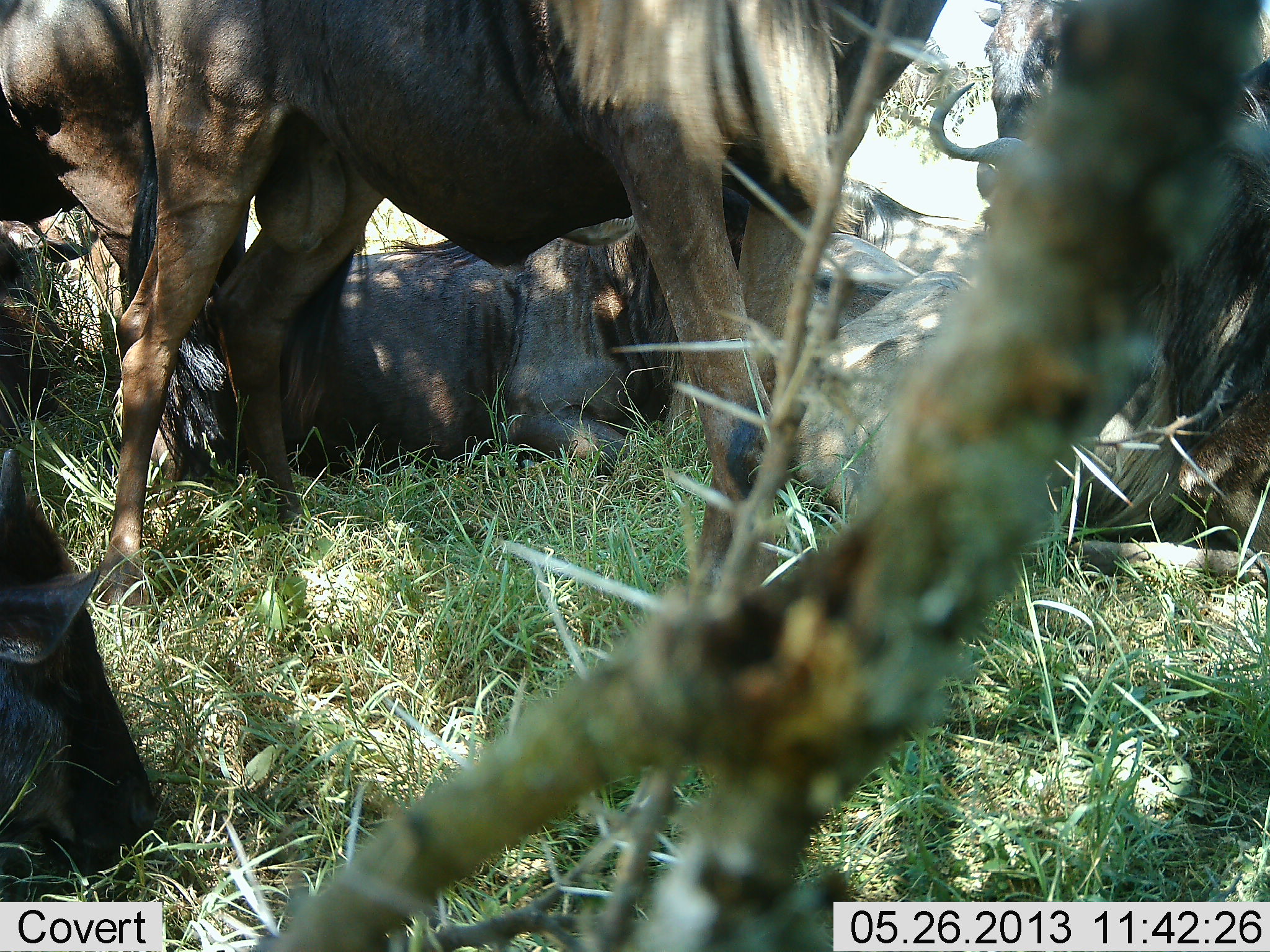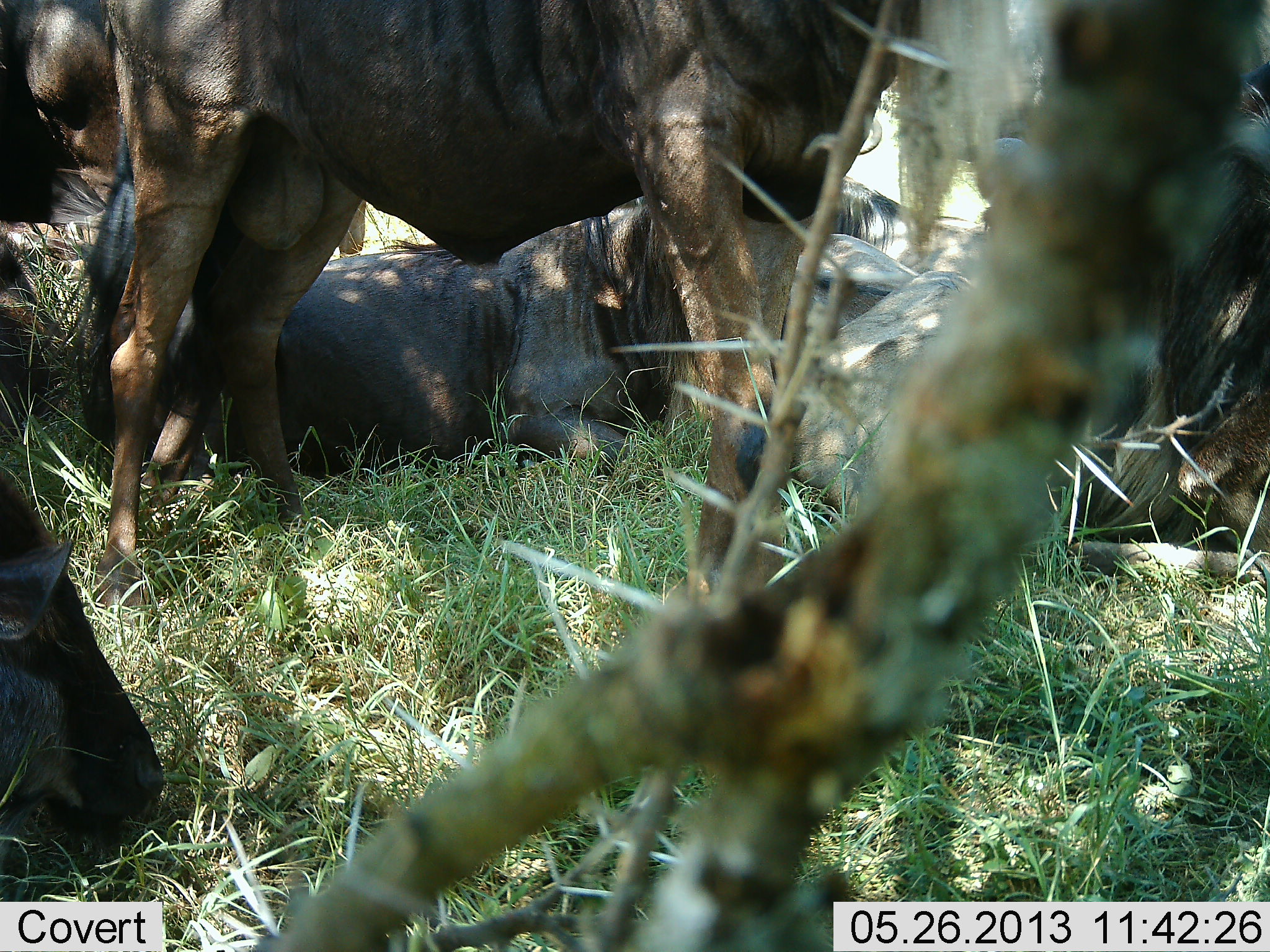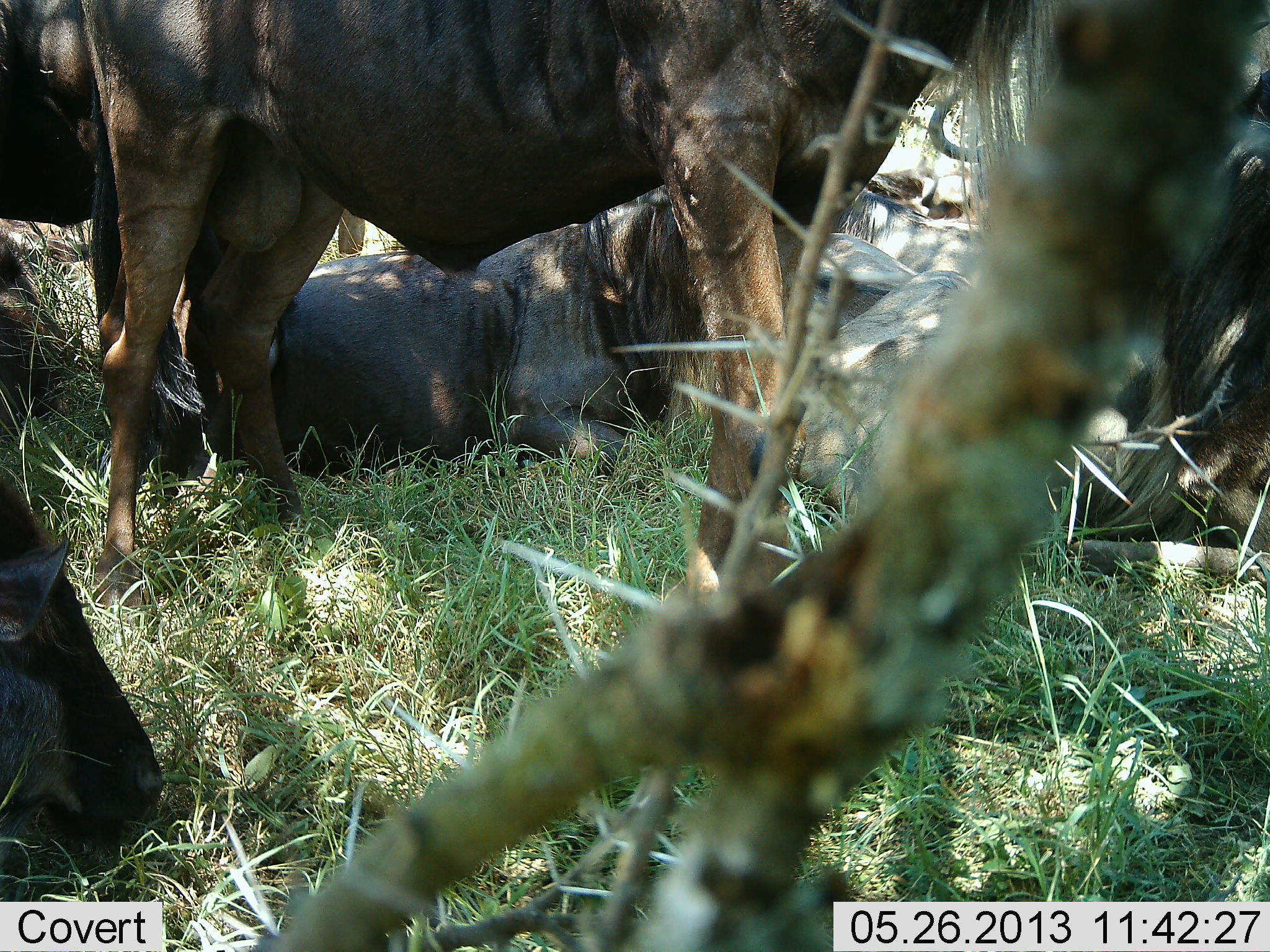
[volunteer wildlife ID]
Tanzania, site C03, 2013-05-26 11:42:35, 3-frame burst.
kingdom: Animalia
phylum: Chordata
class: Mammalia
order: Artiodactyla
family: Bovidae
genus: Connochaetes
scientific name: Connochaetes taurinus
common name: blue wildebeest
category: wildebeest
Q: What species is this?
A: Wildebeest (blue wildebeest) (Connochaetes taurinus).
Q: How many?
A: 6.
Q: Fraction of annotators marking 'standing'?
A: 84%.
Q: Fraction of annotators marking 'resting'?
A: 97%.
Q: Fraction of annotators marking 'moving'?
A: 6%.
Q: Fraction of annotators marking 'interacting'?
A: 10%.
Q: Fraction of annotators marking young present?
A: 3%.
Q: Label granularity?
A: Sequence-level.